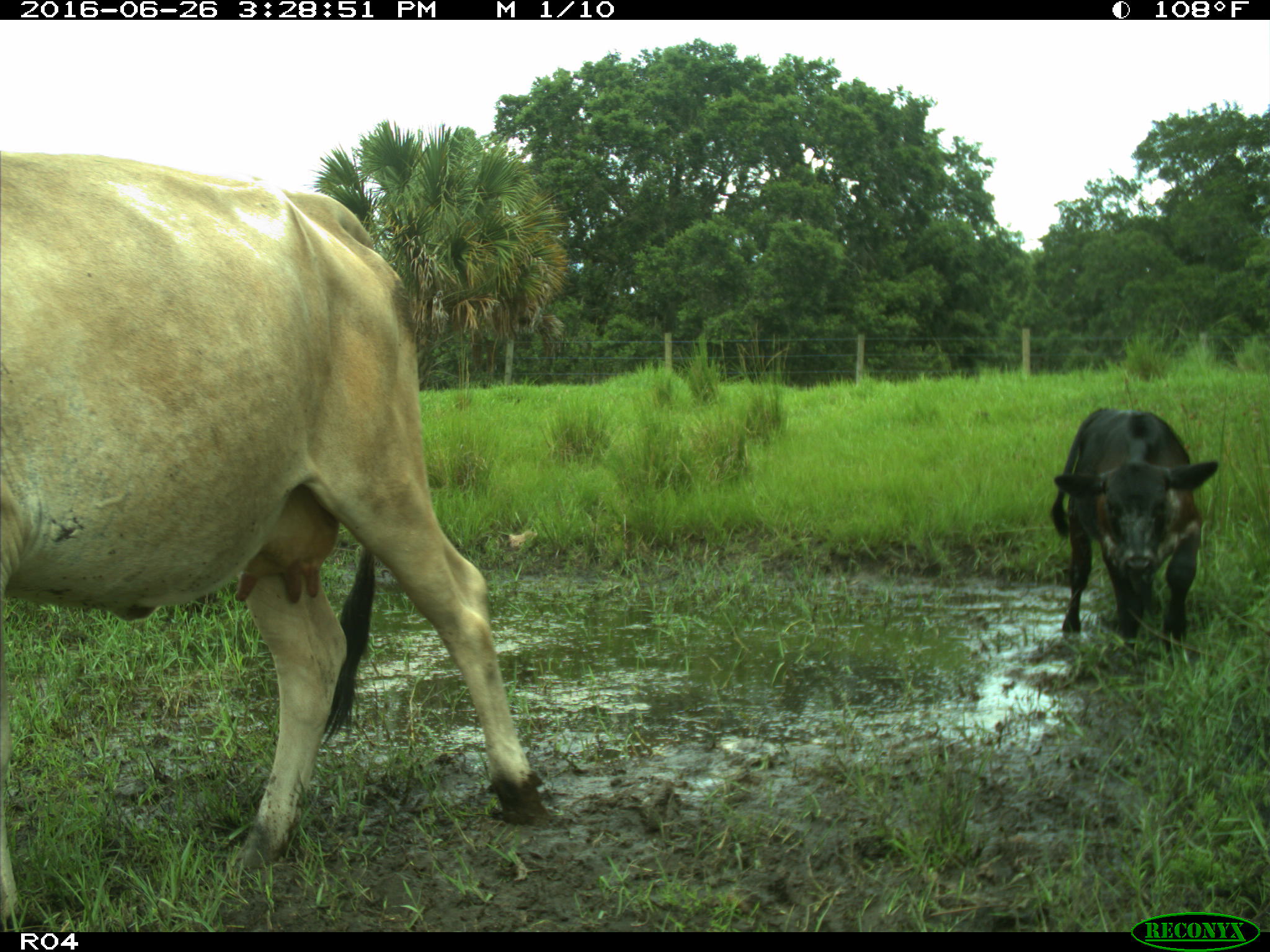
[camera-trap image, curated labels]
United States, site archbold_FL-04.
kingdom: Animalia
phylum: Chordata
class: Mammalia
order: Artiodactyla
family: Bovidae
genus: Bos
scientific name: Bos taurus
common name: domestic cow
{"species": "Bos taurus (domestic cow)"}